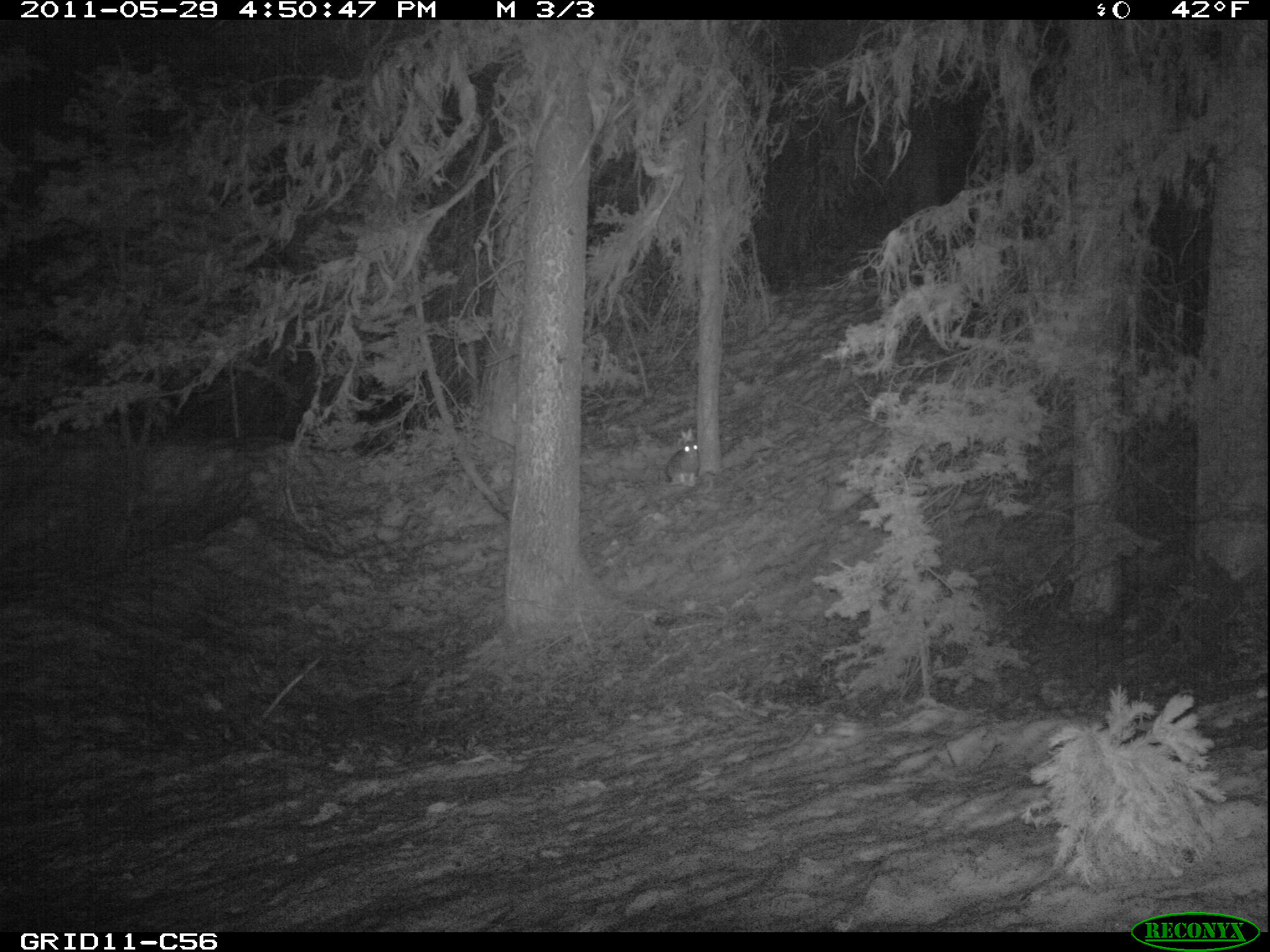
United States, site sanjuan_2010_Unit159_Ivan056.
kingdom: Animalia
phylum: Chordata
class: Mammalia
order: Lagomorpha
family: Leporidae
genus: Lepus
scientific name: Lepus americanus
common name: snowshoe hare